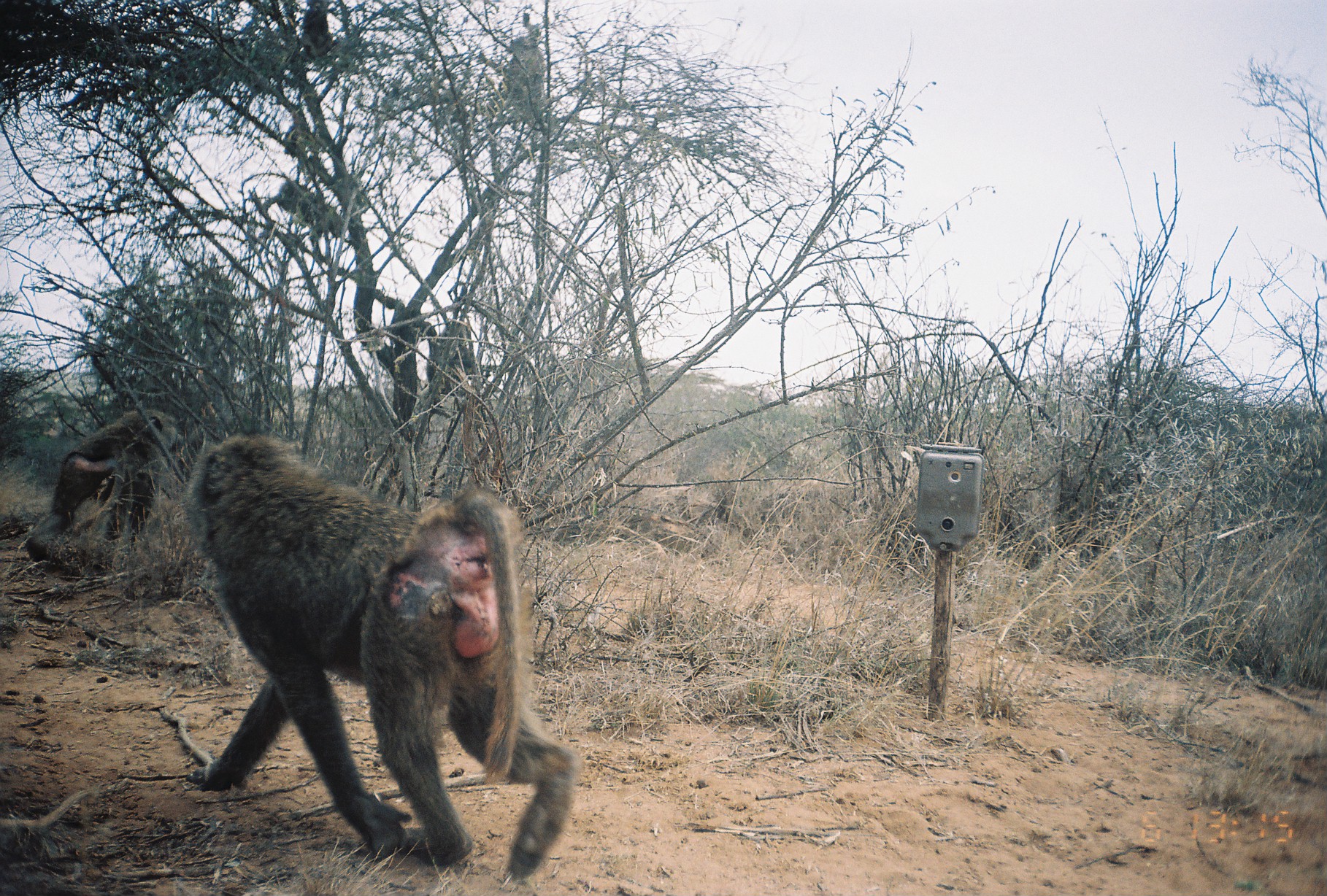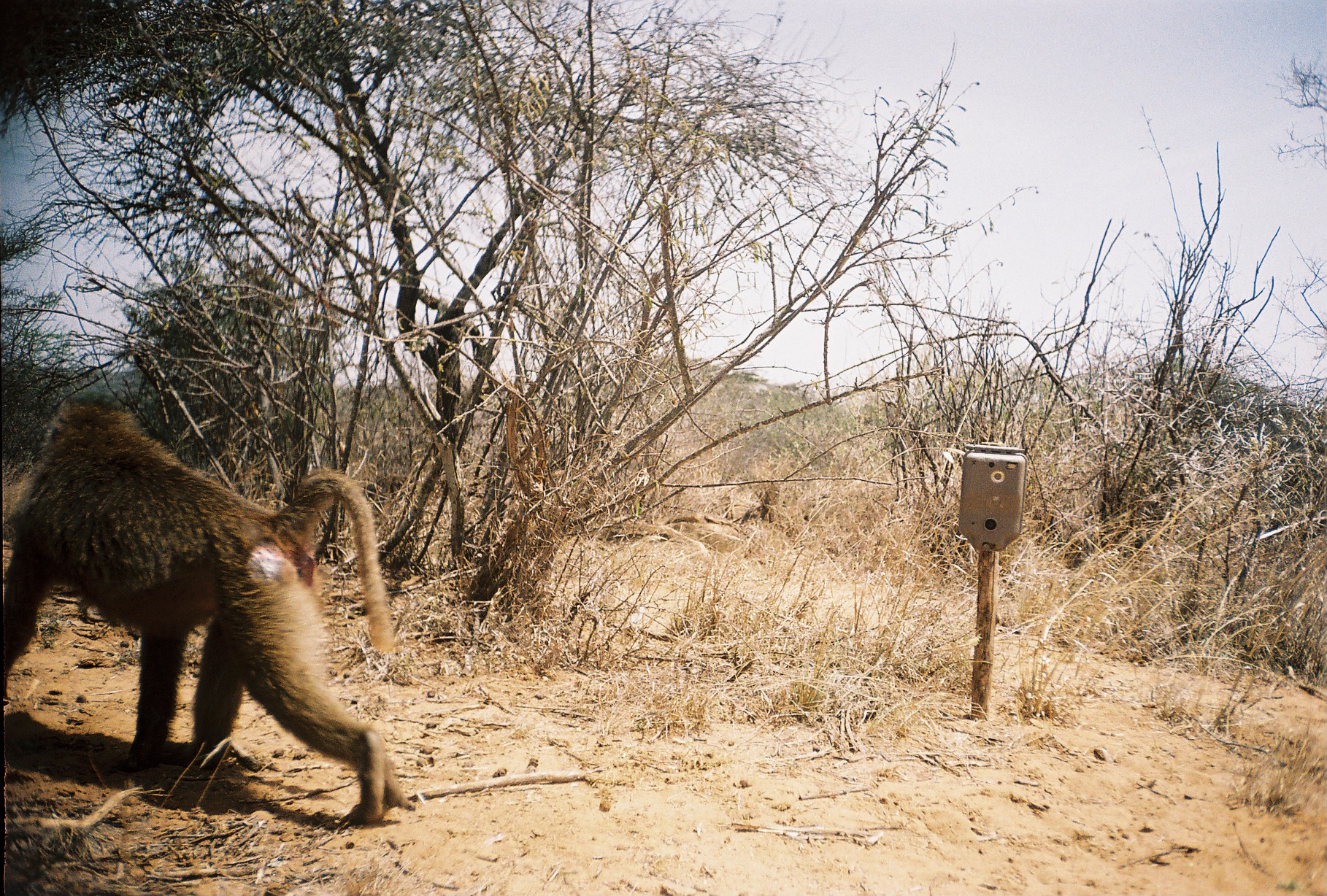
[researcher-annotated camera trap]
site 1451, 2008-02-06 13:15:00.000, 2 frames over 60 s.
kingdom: Animalia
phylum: Chordata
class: Mammalia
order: Primates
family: Cercopithecidae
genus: Papio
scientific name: Papio anubis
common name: olive baboon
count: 4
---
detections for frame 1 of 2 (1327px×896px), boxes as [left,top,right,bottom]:
papio anubis: [183,431,578,881]; [25,407,181,562]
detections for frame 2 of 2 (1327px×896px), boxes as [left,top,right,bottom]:
papio anubis: [0,393,416,825]